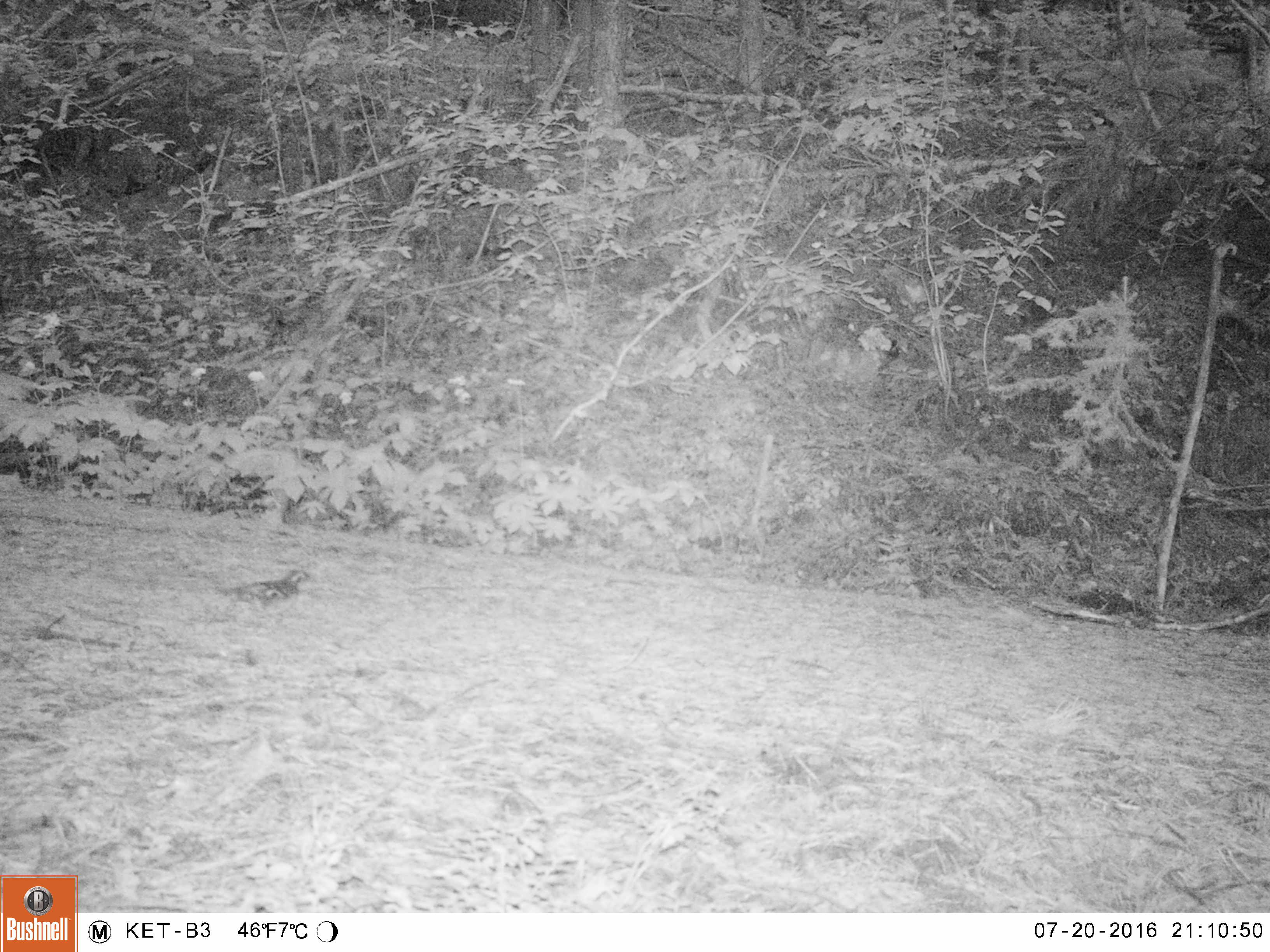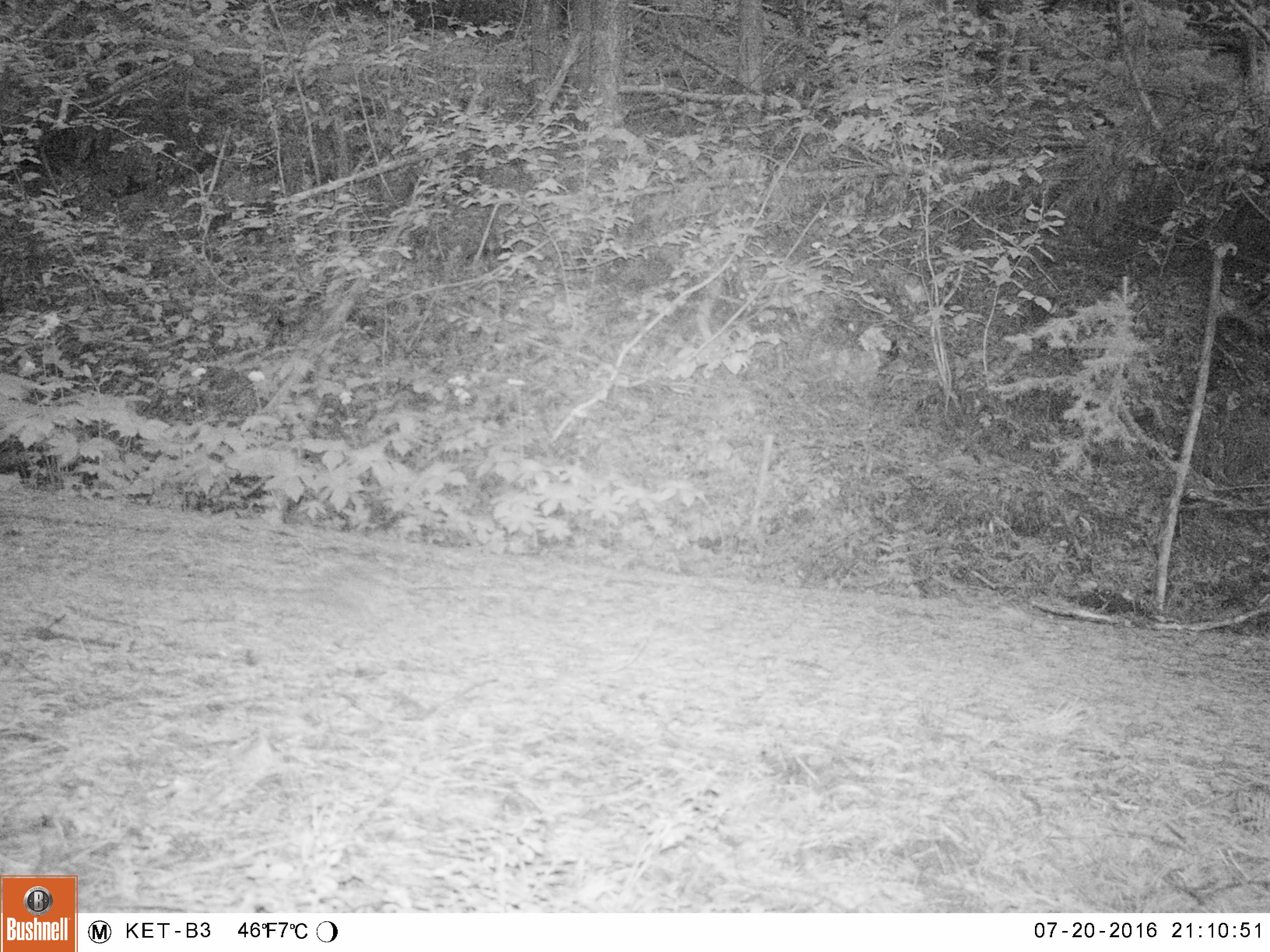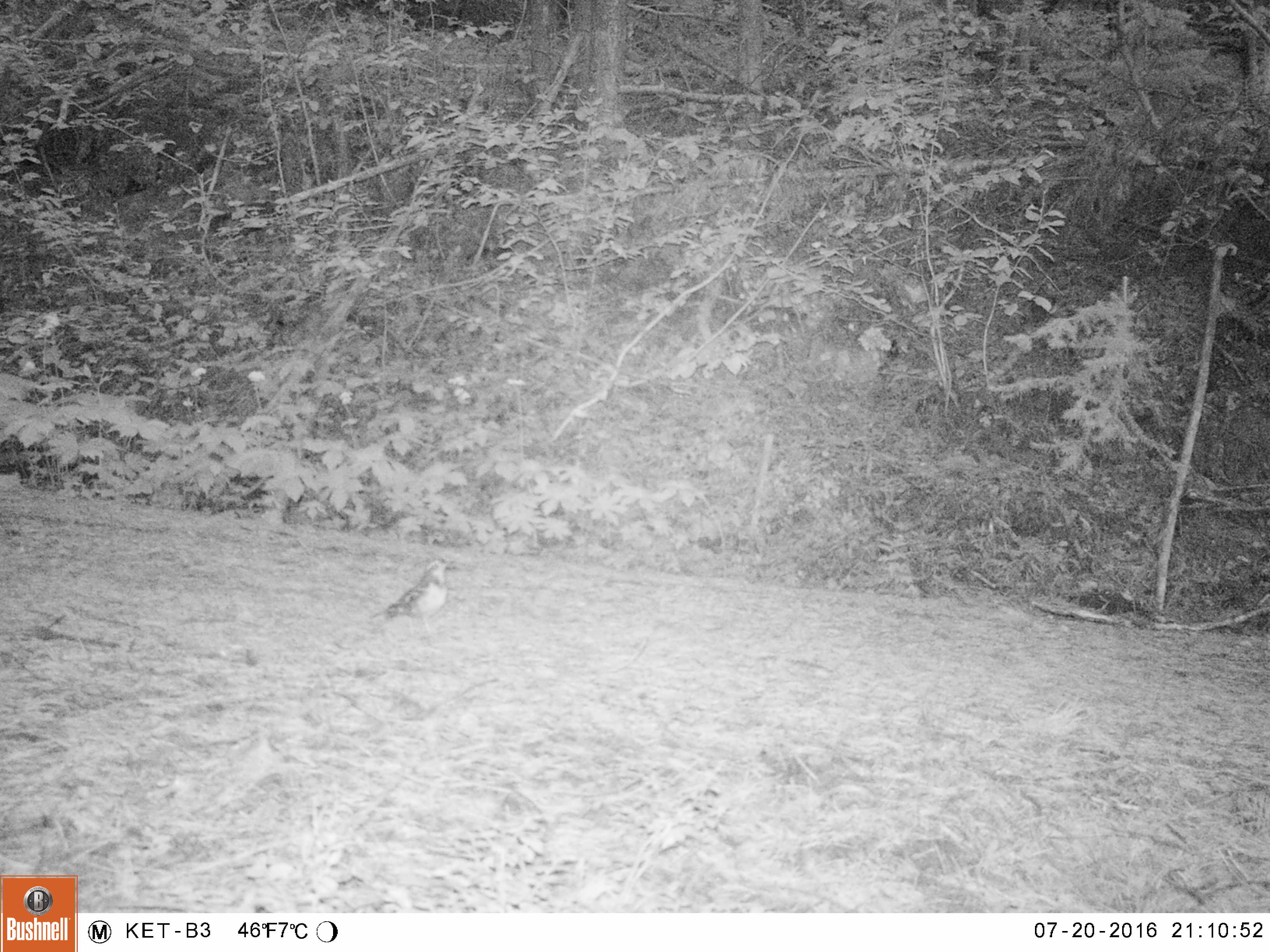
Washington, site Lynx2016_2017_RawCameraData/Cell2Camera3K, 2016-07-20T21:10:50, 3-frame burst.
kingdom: Animalia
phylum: Chordata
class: Aves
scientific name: Aves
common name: birds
Aves (birds). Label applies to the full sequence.